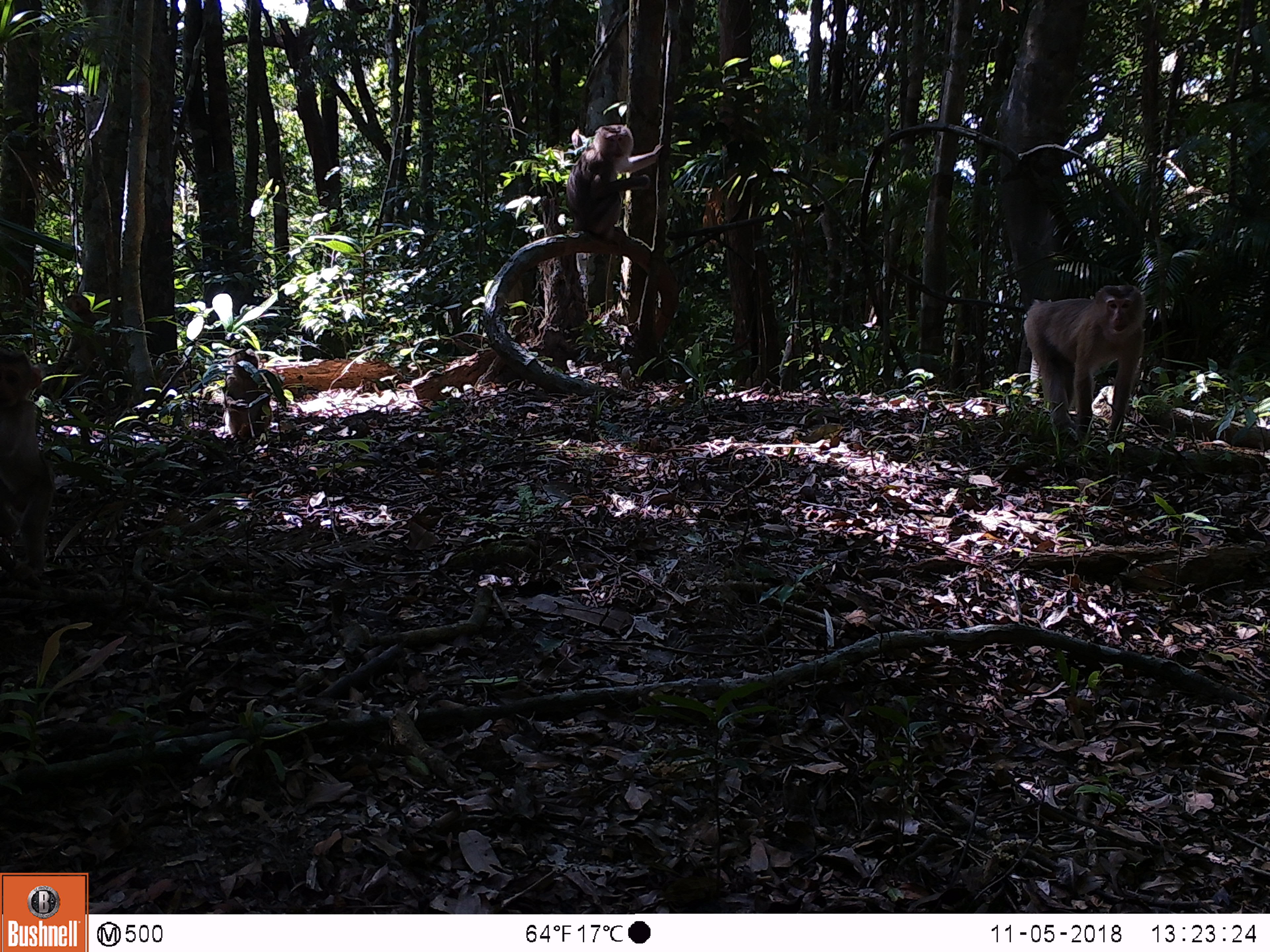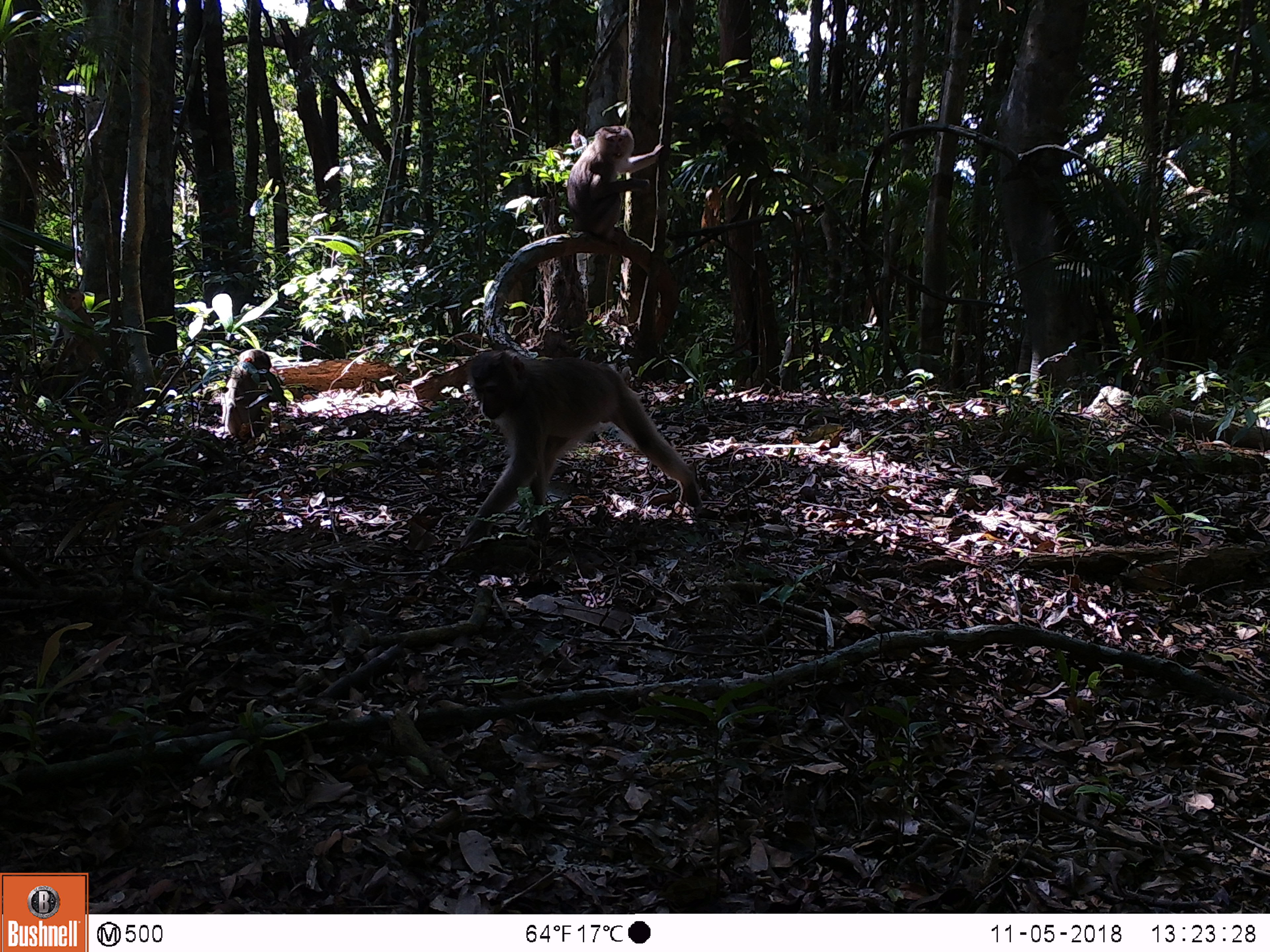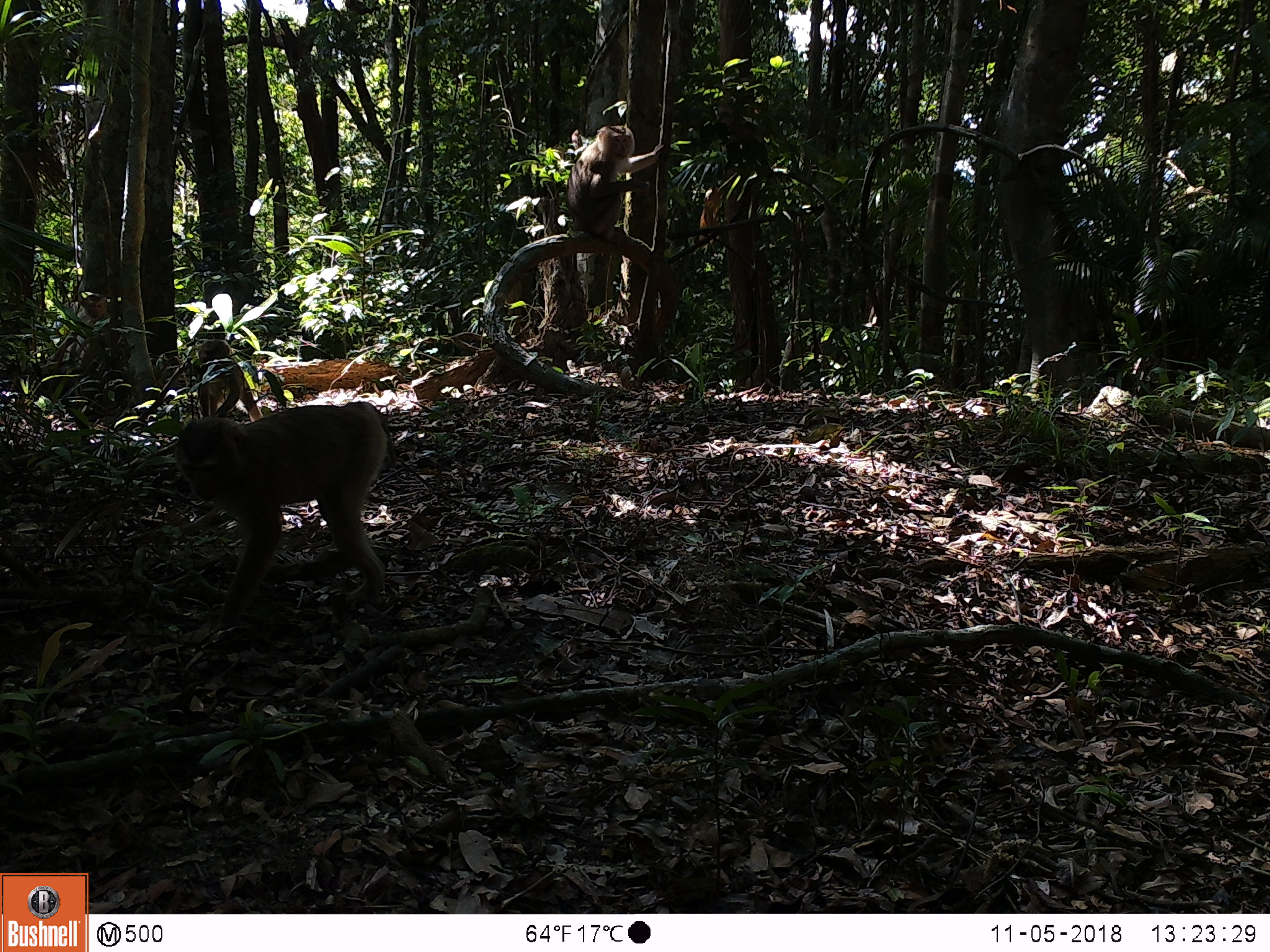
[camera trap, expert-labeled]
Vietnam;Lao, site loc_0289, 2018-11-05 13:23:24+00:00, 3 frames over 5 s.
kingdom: Animalia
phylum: Chordata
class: Mammalia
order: Primates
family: Cercopithecidae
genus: Macaca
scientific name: Macaca nemestrina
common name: pig-tailed macaque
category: pig tailed macaque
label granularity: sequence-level